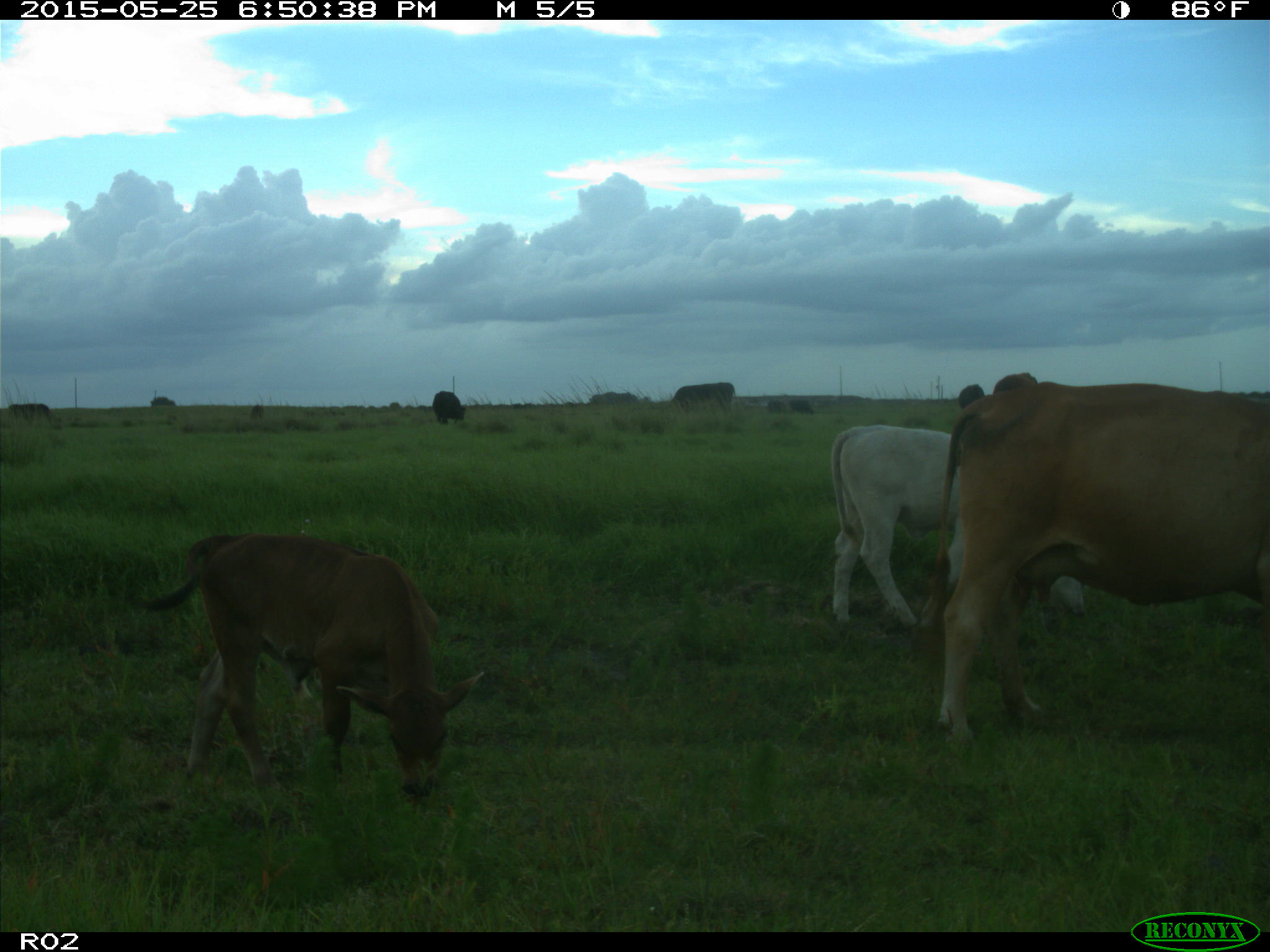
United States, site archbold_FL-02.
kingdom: Animalia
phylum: Chordata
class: Mammalia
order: Artiodactyla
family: Bovidae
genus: Bos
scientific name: Bos taurus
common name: domestic cow